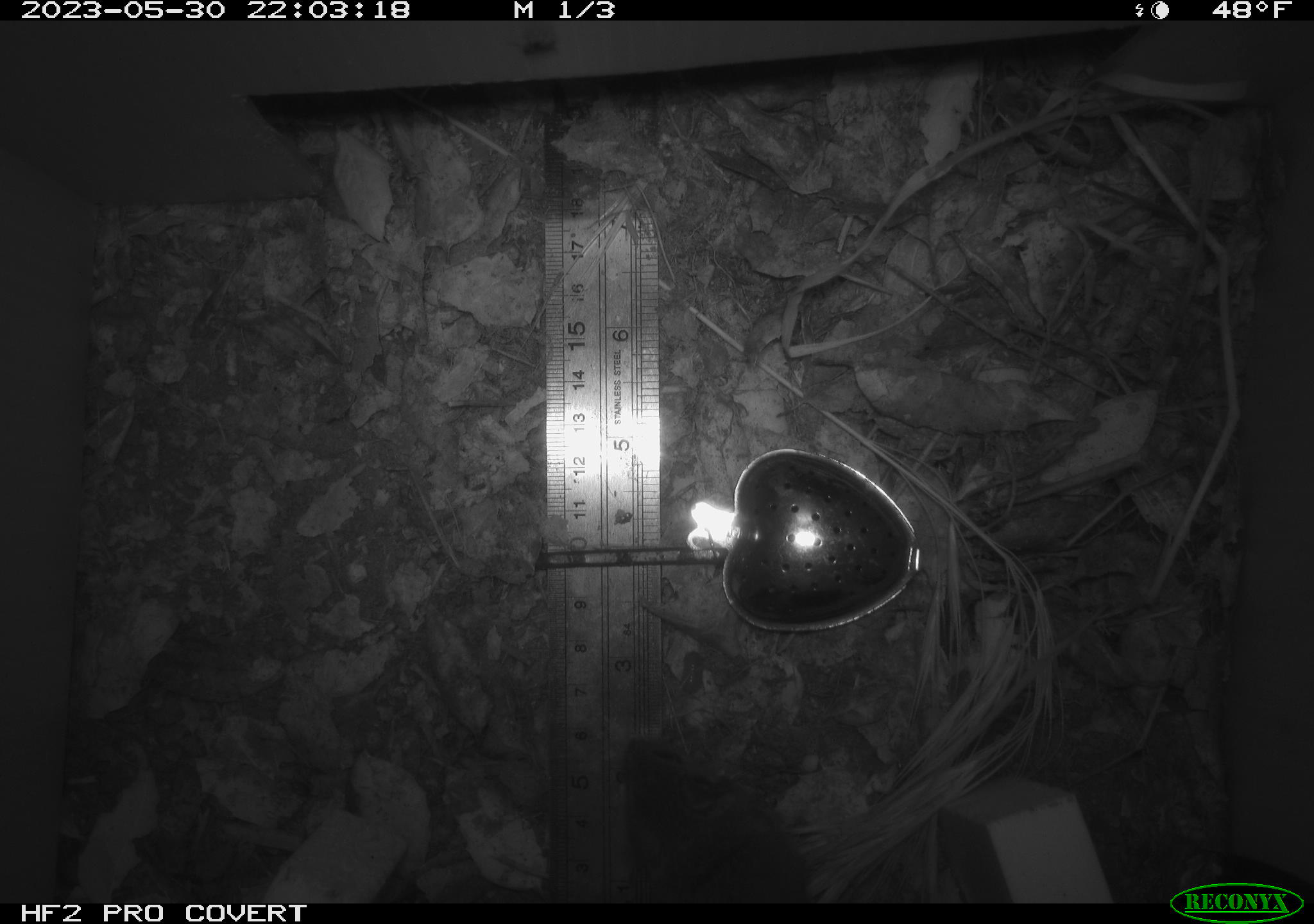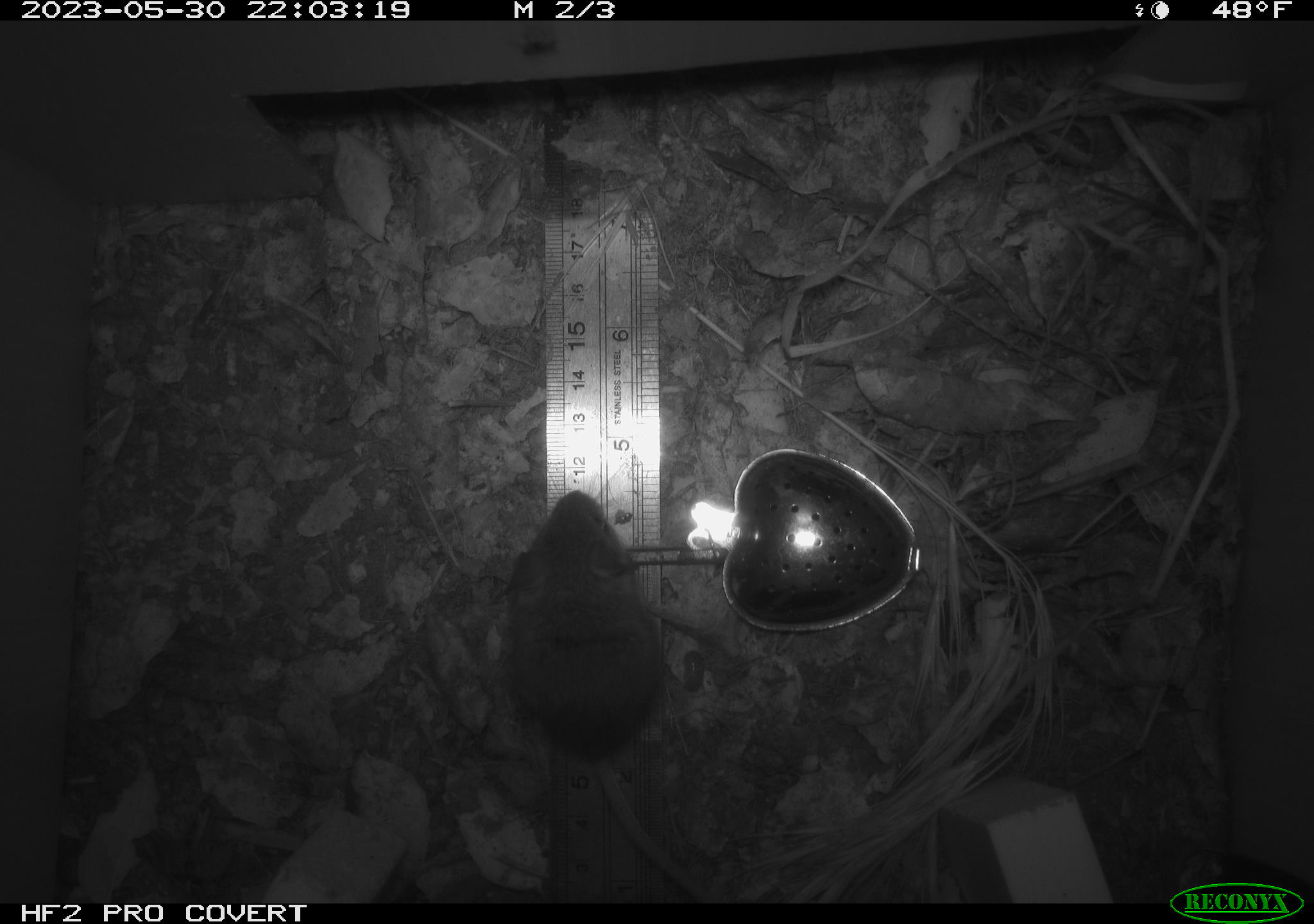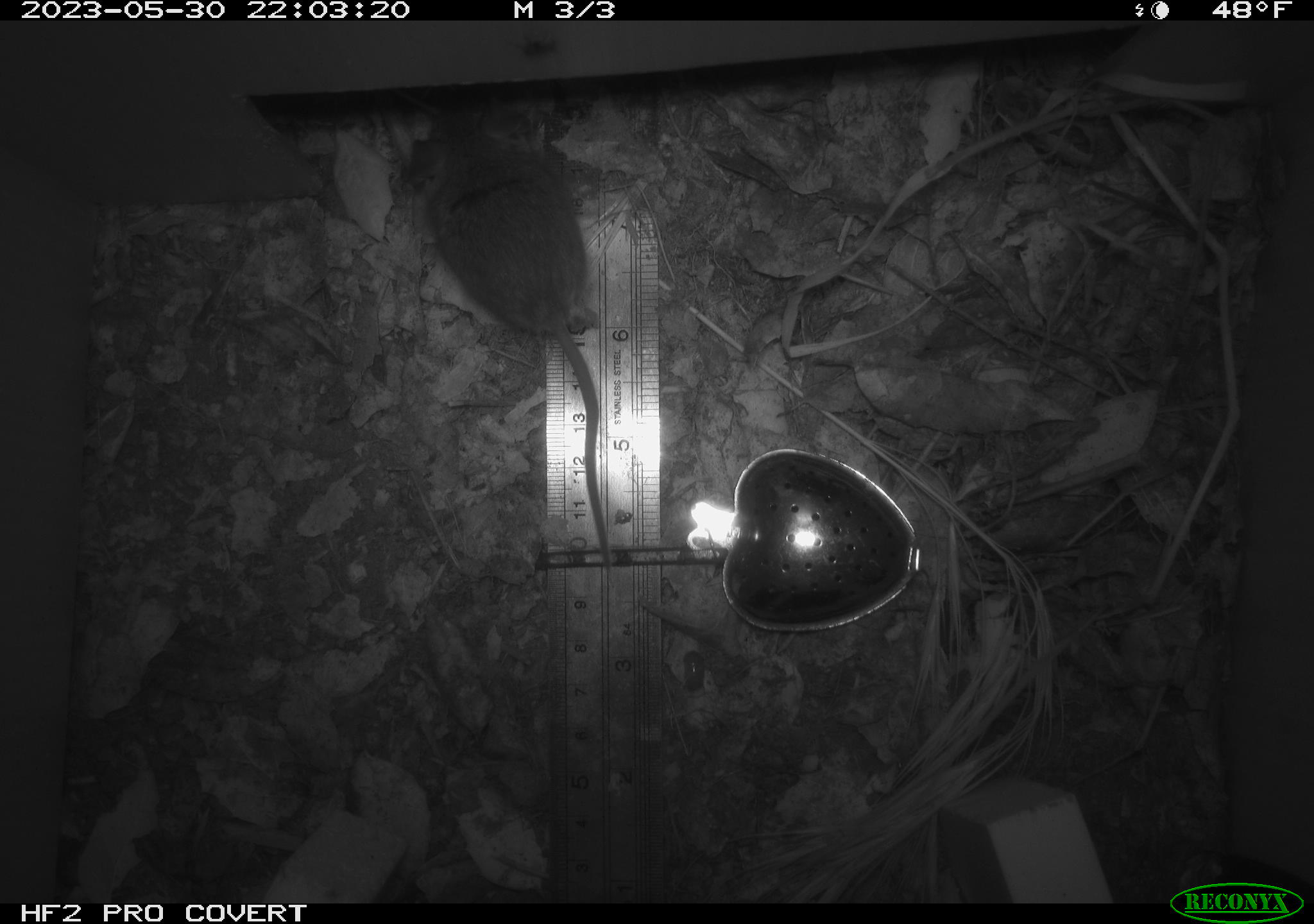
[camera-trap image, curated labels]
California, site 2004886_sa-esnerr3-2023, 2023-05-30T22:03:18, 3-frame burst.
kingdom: Animalia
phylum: Chordata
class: Mammalia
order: Rodentia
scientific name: Rodentia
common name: mouse species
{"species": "mouse species (Rodentia)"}